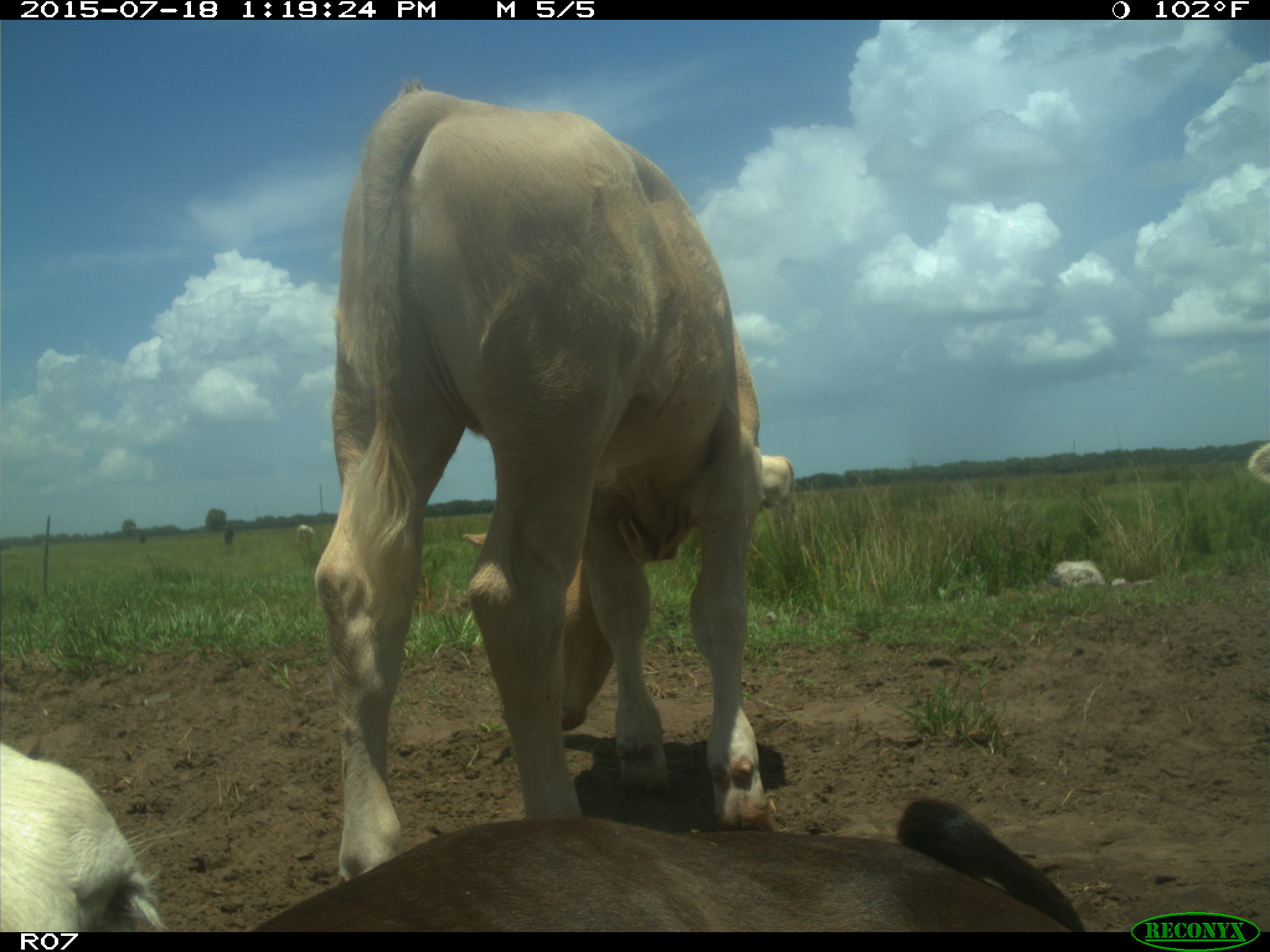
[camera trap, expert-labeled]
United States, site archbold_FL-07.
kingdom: Animalia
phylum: Chordata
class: Mammalia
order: Artiodactyla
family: Bovidae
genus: Bos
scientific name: Bos taurus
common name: domestic cow